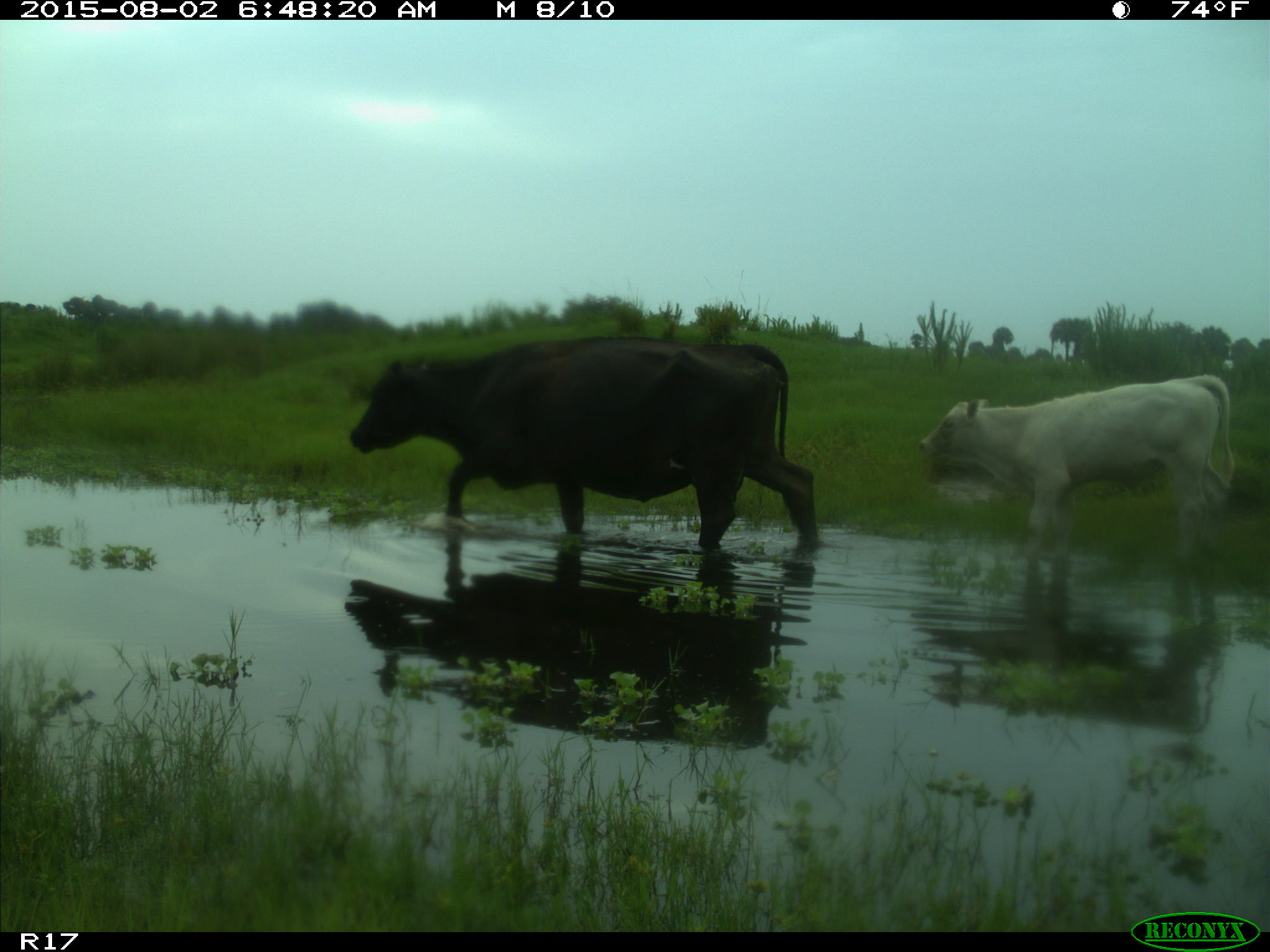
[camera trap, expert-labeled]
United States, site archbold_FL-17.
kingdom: Animalia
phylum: Chordata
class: Mammalia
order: Artiodactyla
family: Bovidae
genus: Bos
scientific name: Bos taurus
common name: domestic cow